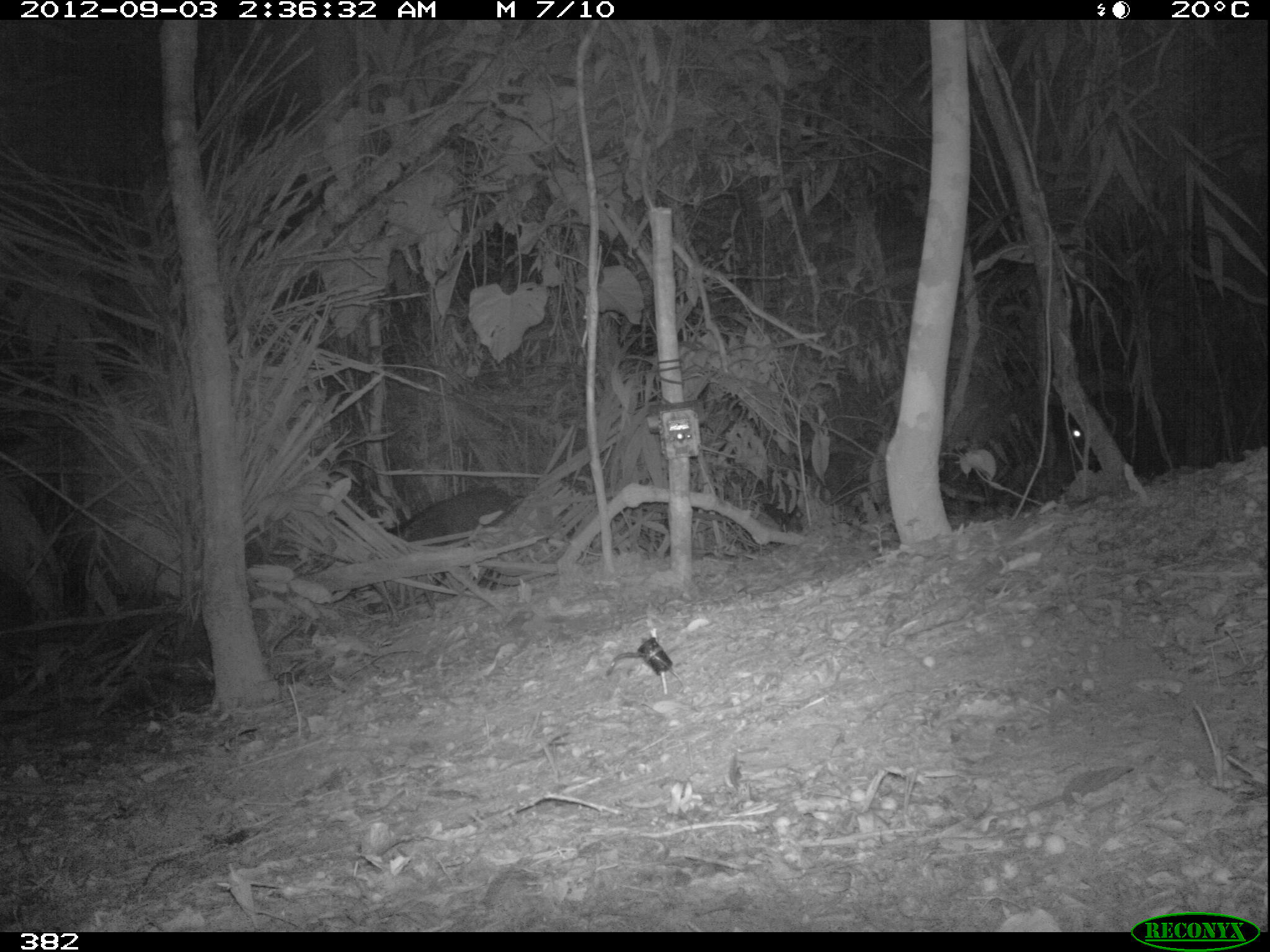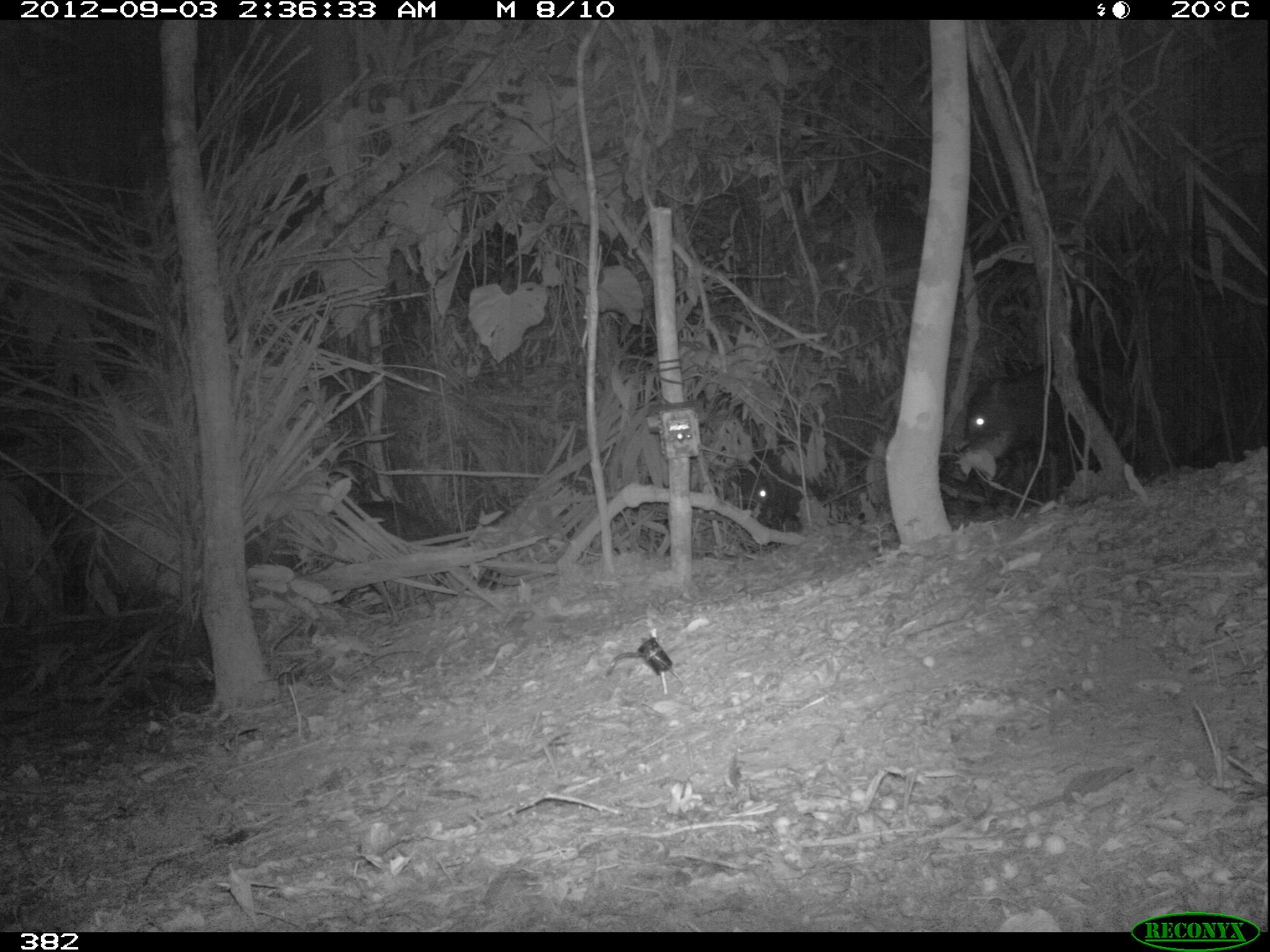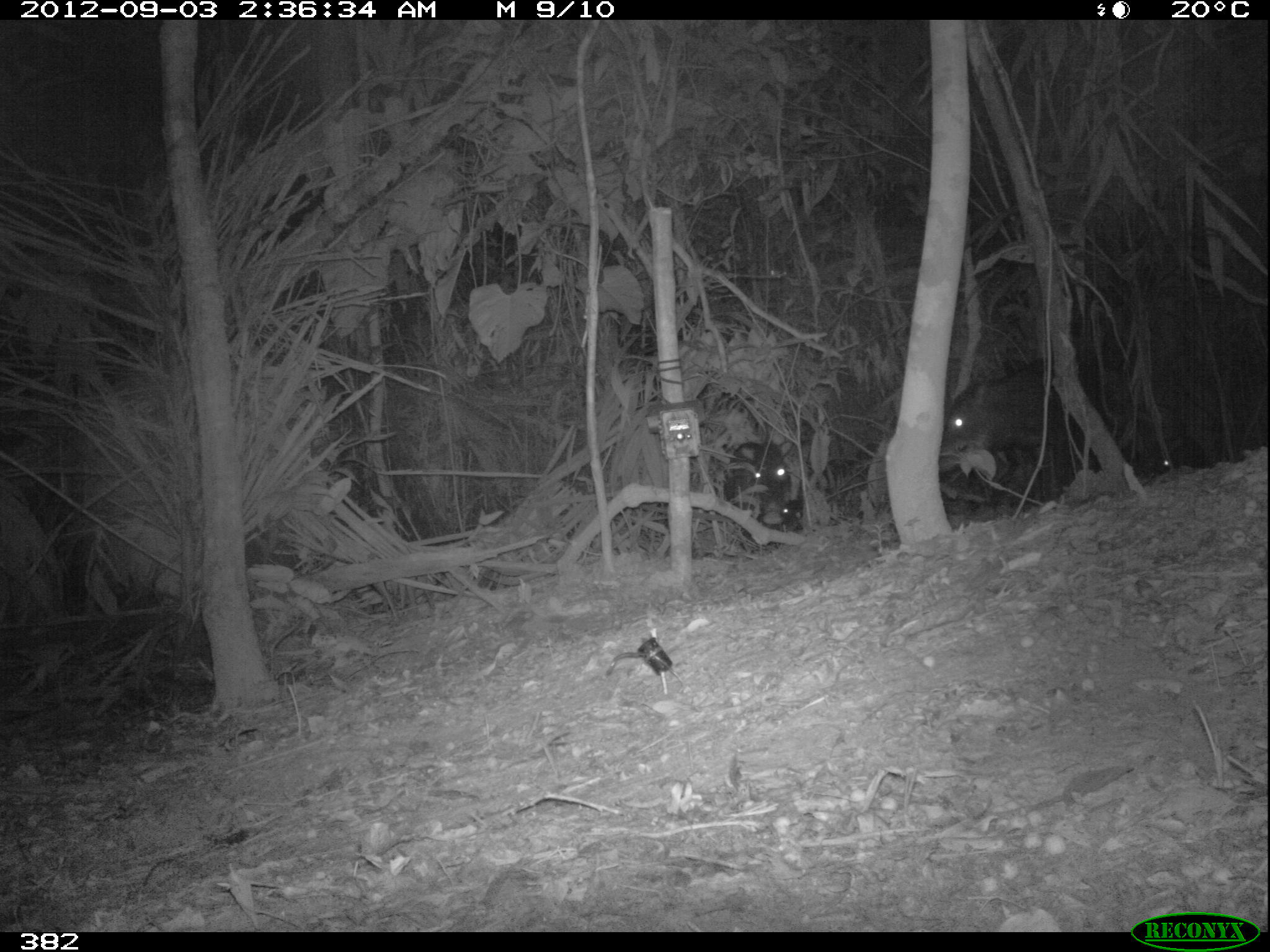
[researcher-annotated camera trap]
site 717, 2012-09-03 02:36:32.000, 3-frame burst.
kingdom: Animalia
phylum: Chordata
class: Mammalia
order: Artiodactyla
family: Tayassuidae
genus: Tayassu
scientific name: Tayassu pecari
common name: white-lipped peccary